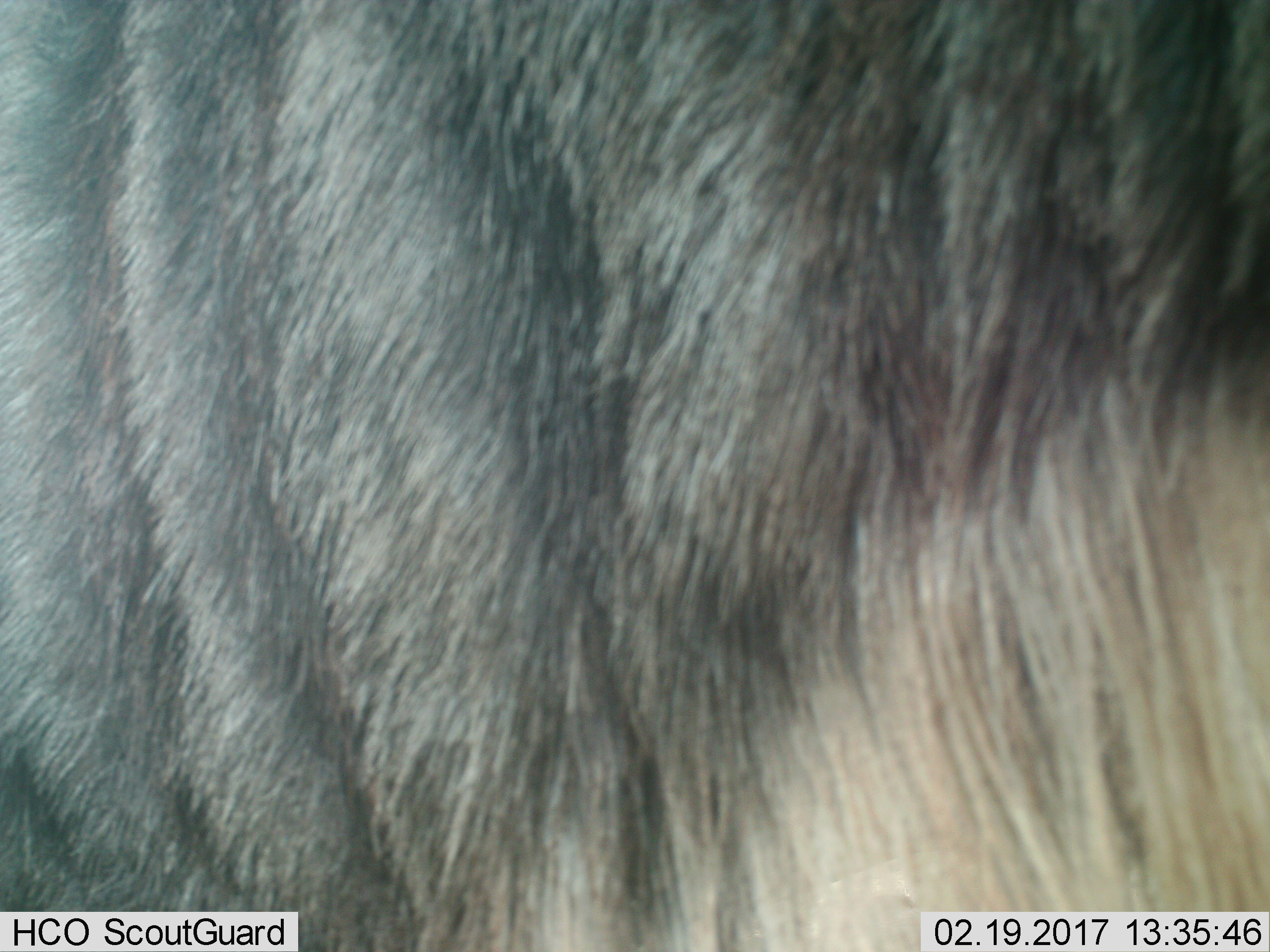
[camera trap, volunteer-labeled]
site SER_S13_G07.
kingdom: Animalia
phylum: Chordata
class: Mammalia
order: Artiodactyla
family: Bovidae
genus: Connochaetes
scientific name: Connochaetes taurinus taurinus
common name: blue wildebeest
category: wildebeestblue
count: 1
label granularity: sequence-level